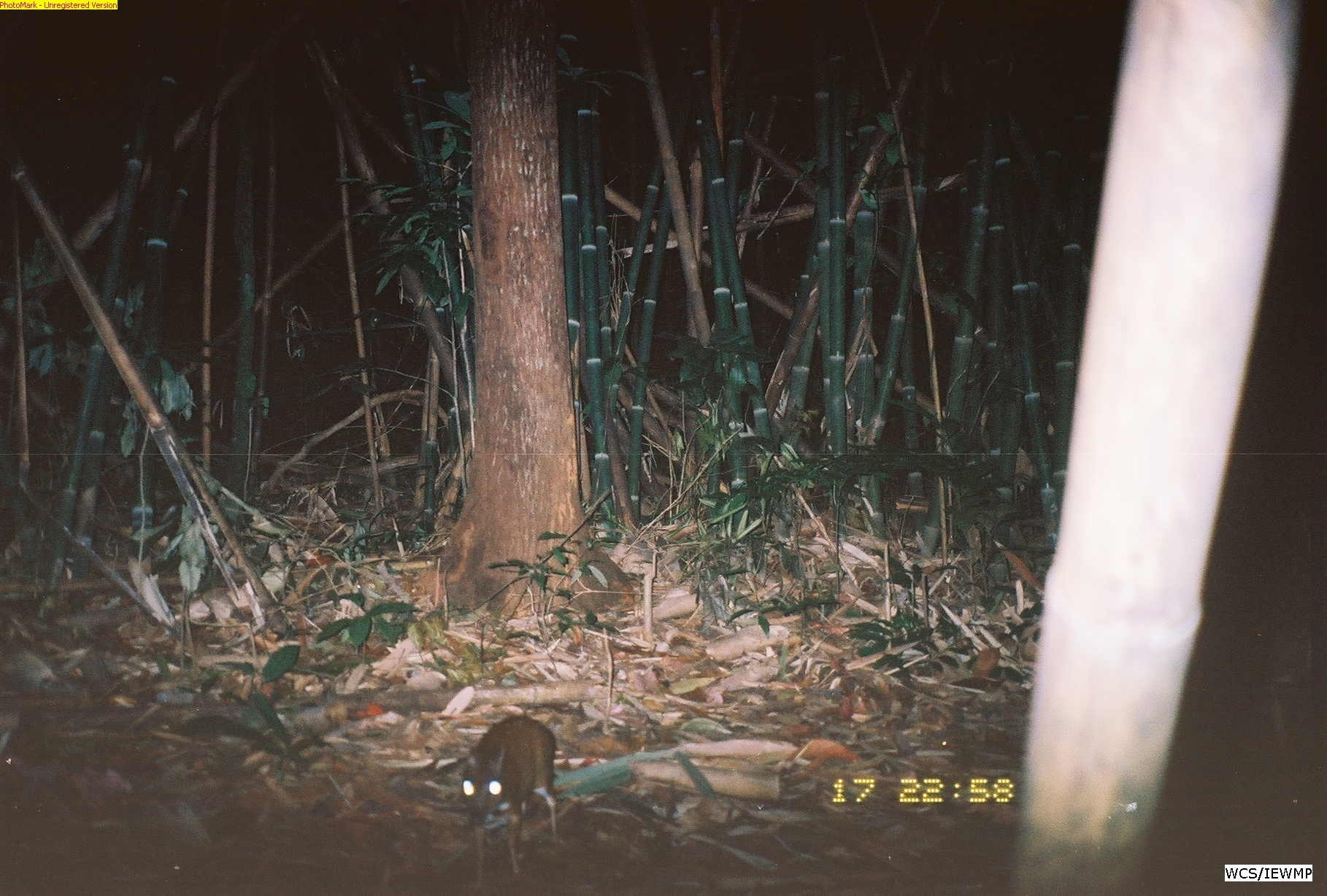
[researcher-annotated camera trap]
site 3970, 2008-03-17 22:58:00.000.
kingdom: Animalia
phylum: Chordata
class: Mammalia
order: Artiodactyla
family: Tragulidae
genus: Tragulus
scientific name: Tragulus kanchil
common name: lesser oriental chevrotain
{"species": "Tragulus kanchil (lesser oriental chevrotain)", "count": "1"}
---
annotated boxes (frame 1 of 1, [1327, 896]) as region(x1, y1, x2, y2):
tragulus kanchil: region(462, 715, 557, 890)